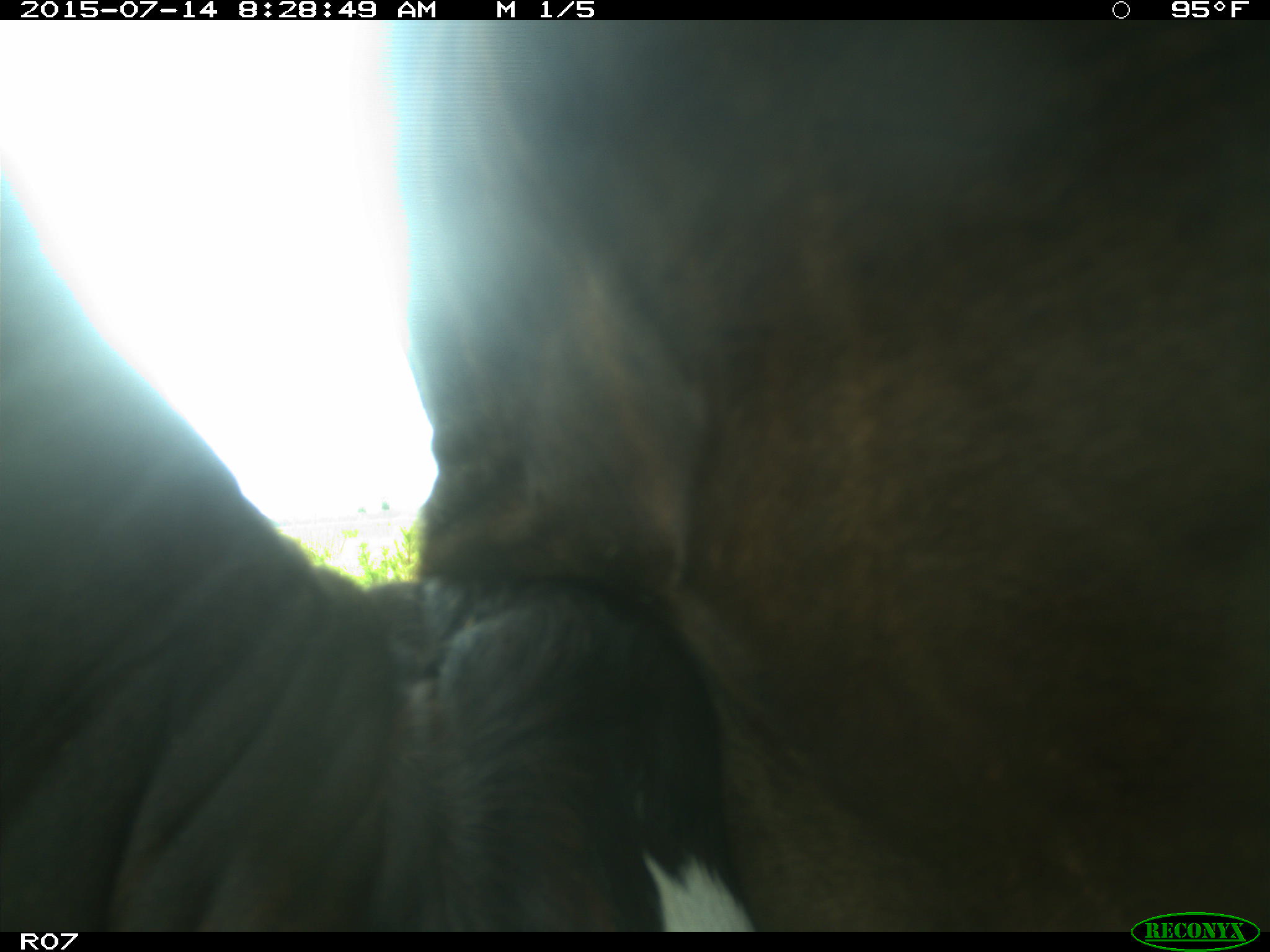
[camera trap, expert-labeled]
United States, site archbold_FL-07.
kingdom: Animalia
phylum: Chordata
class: Mammalia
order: Artiodactyla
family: Bovidae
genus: Bos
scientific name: Bos taurus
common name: domestic cow